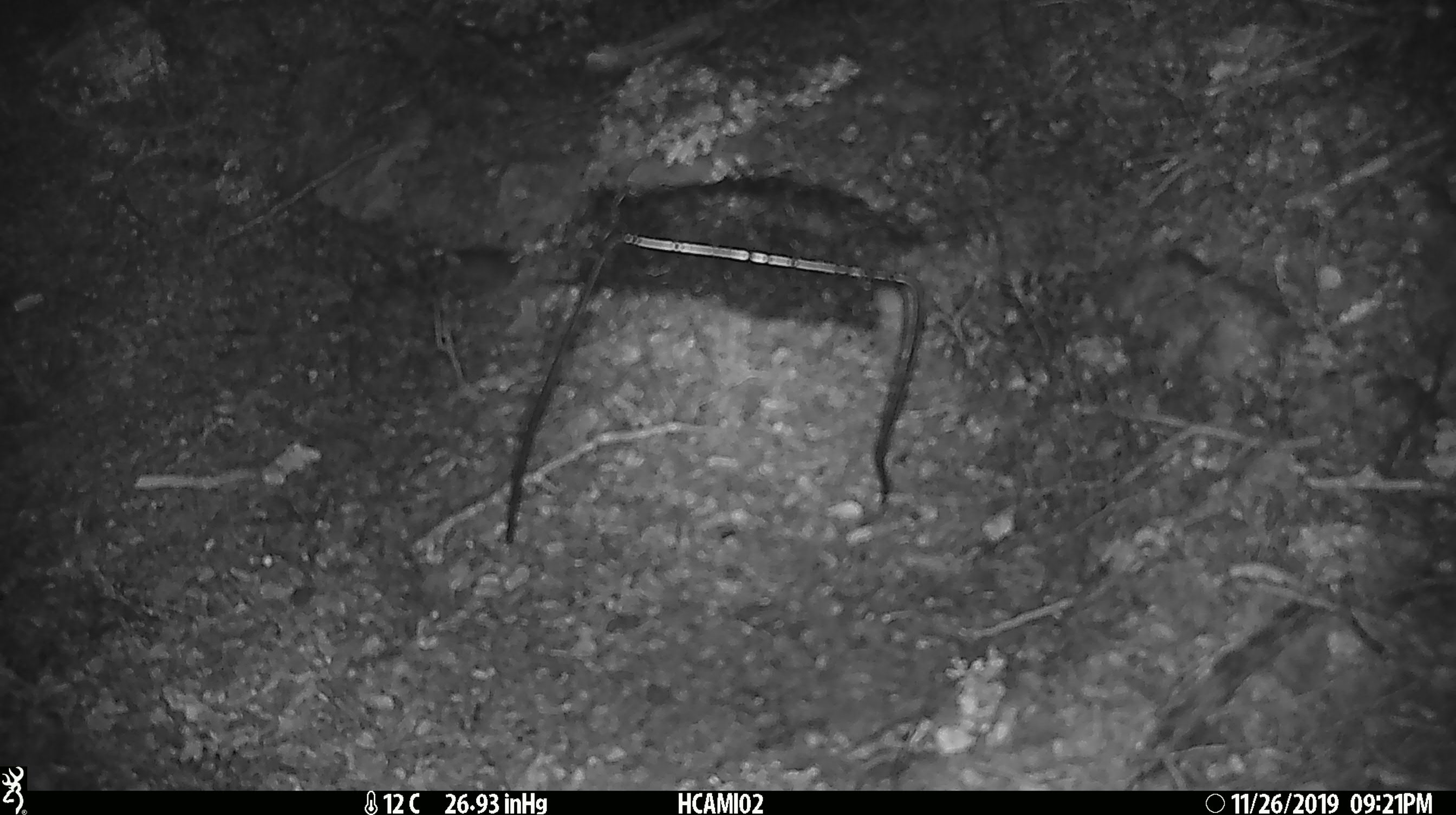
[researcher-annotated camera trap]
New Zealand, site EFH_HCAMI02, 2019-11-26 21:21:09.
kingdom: Animalia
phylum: Chordata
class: Mammalia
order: Rodentia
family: Muridae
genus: Mus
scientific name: Mus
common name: mouse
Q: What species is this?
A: Mouse (Mus).